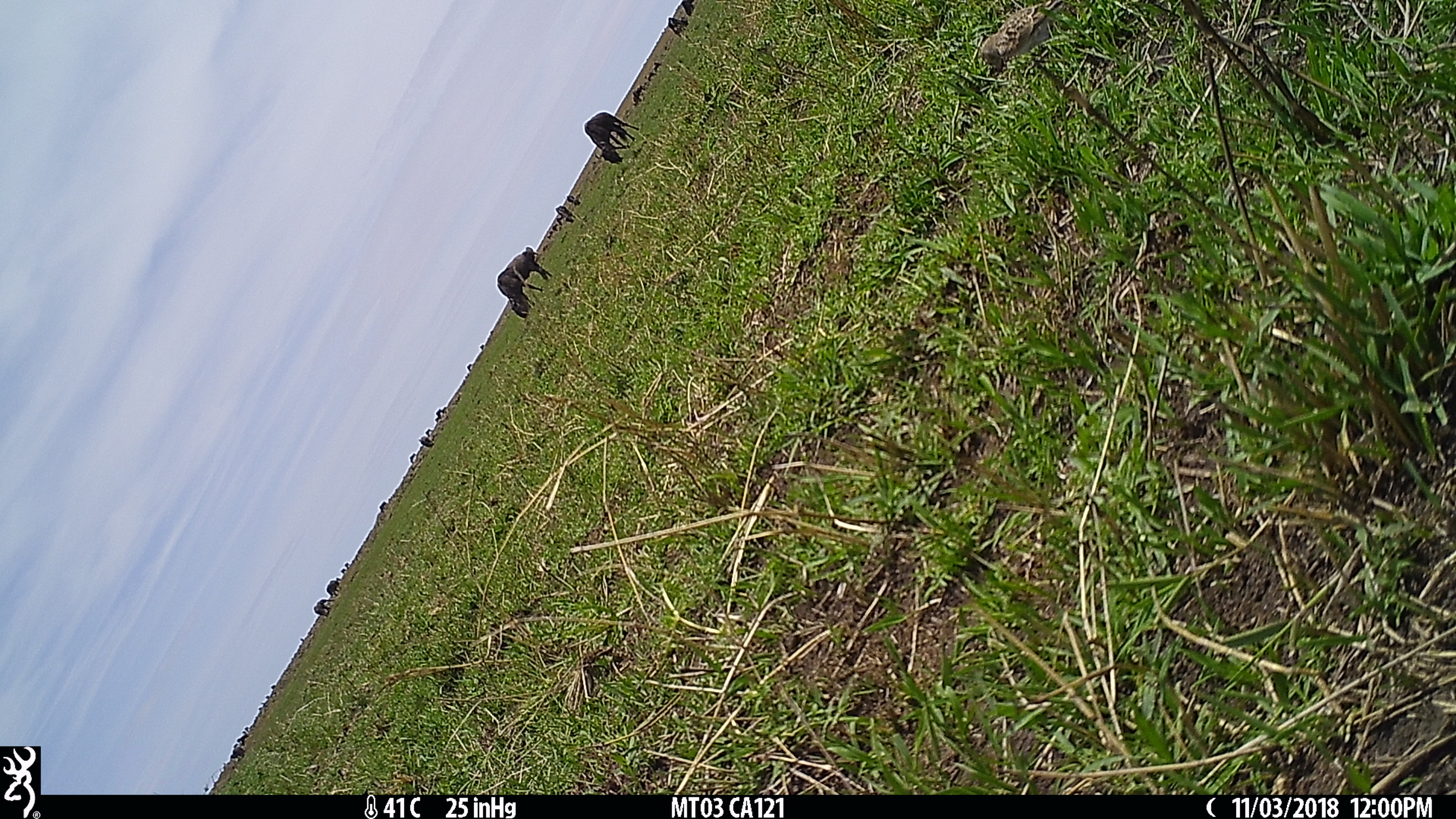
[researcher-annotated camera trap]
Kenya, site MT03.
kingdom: Animalia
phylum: Chordata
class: Mammalia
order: Artiodactyla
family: Bovidae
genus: Connochaetes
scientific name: Connochaetes taurinus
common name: blue wildebeest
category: wildebeest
Wildebeest (blue wildebeest) (Connochaetes taurinus).